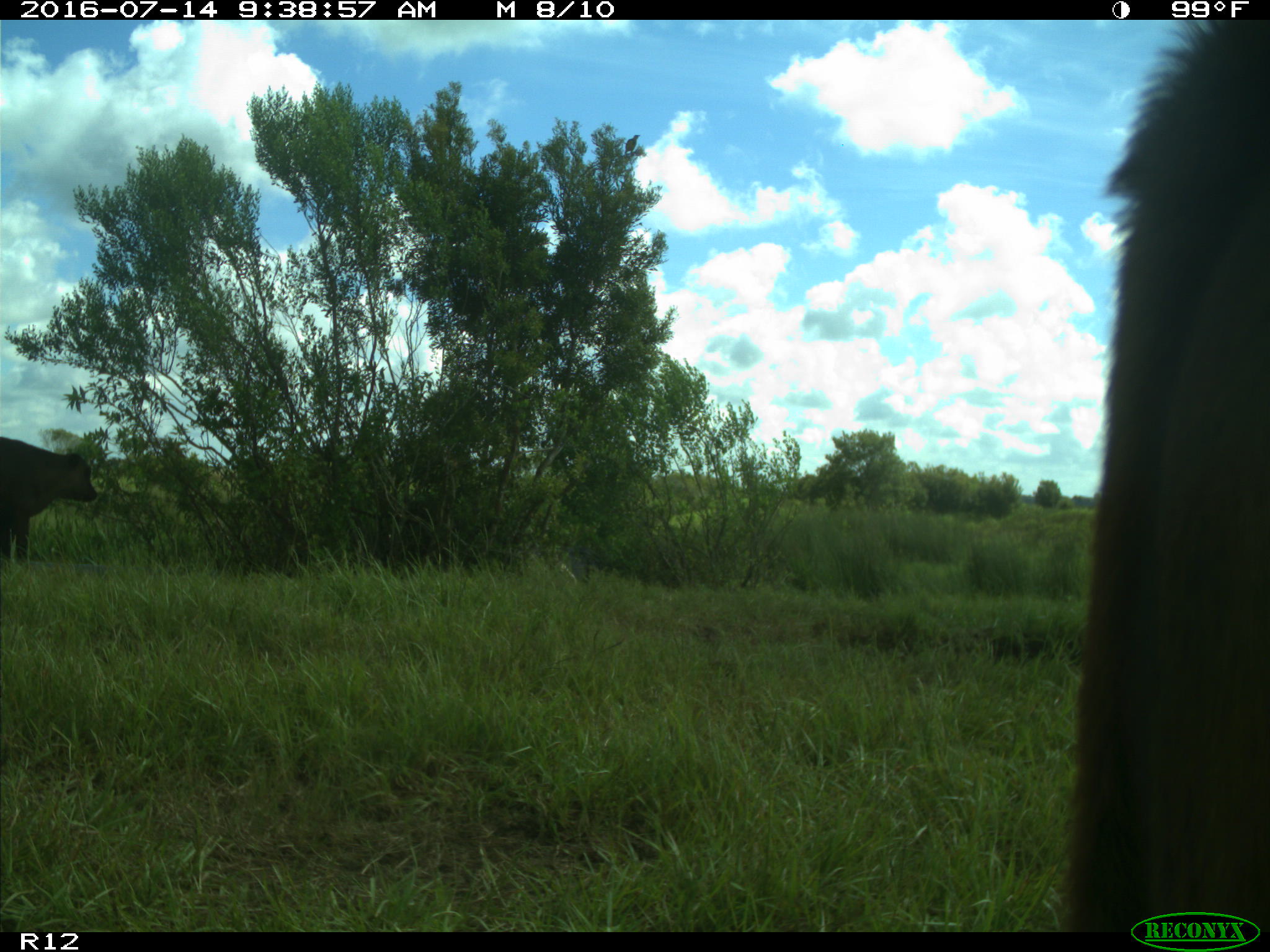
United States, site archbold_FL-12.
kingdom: Animalia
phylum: Chordata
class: Mammalia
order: Artiodactyla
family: Bovidae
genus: Bos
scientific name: Bos taurus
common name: domestic cow